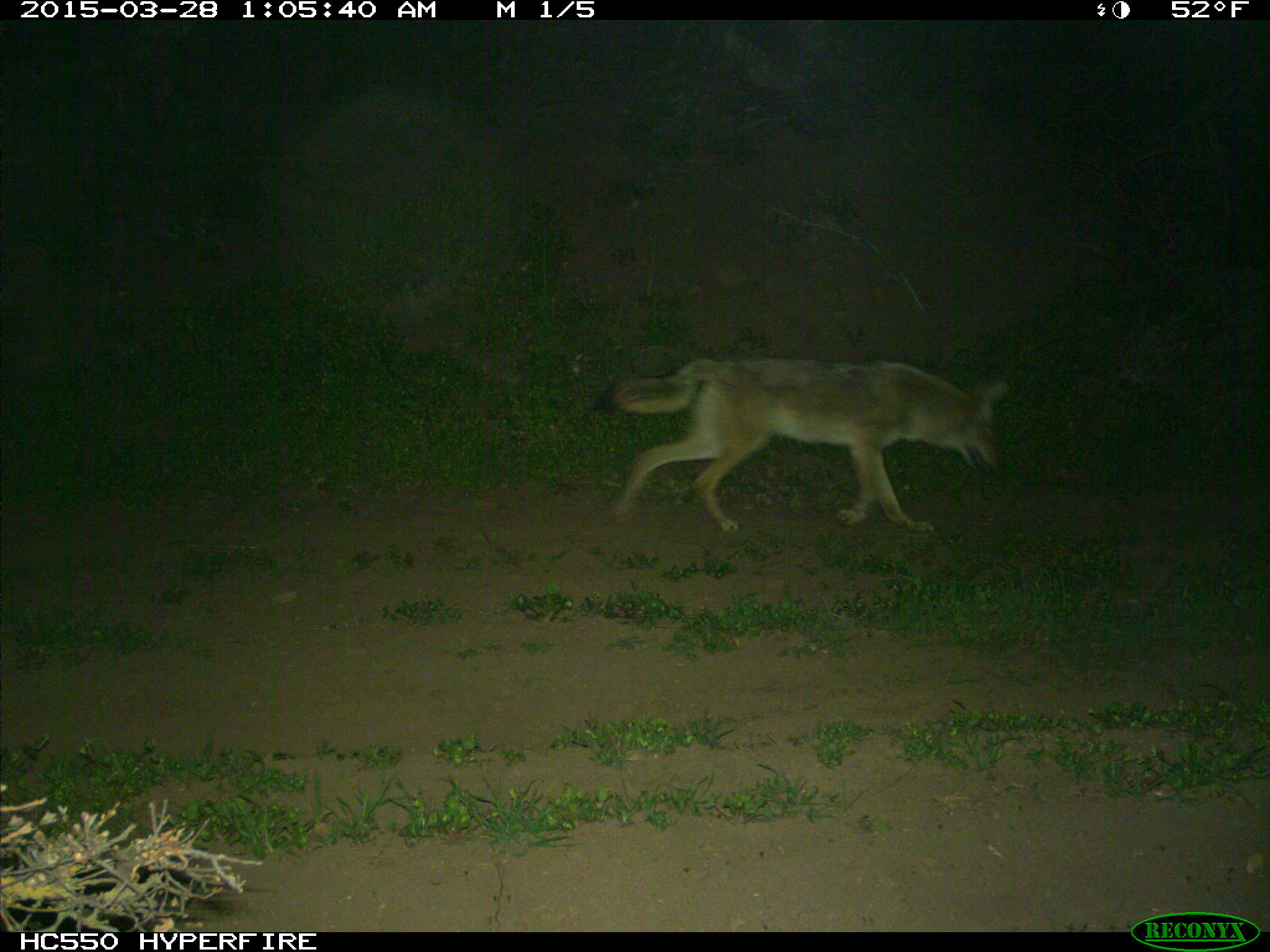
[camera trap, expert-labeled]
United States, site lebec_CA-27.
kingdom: Animalia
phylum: Chordata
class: Mammalia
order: Carnivora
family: Canidae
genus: Canis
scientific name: Canis latrans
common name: coyote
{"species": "Canis latrans (coyote)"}